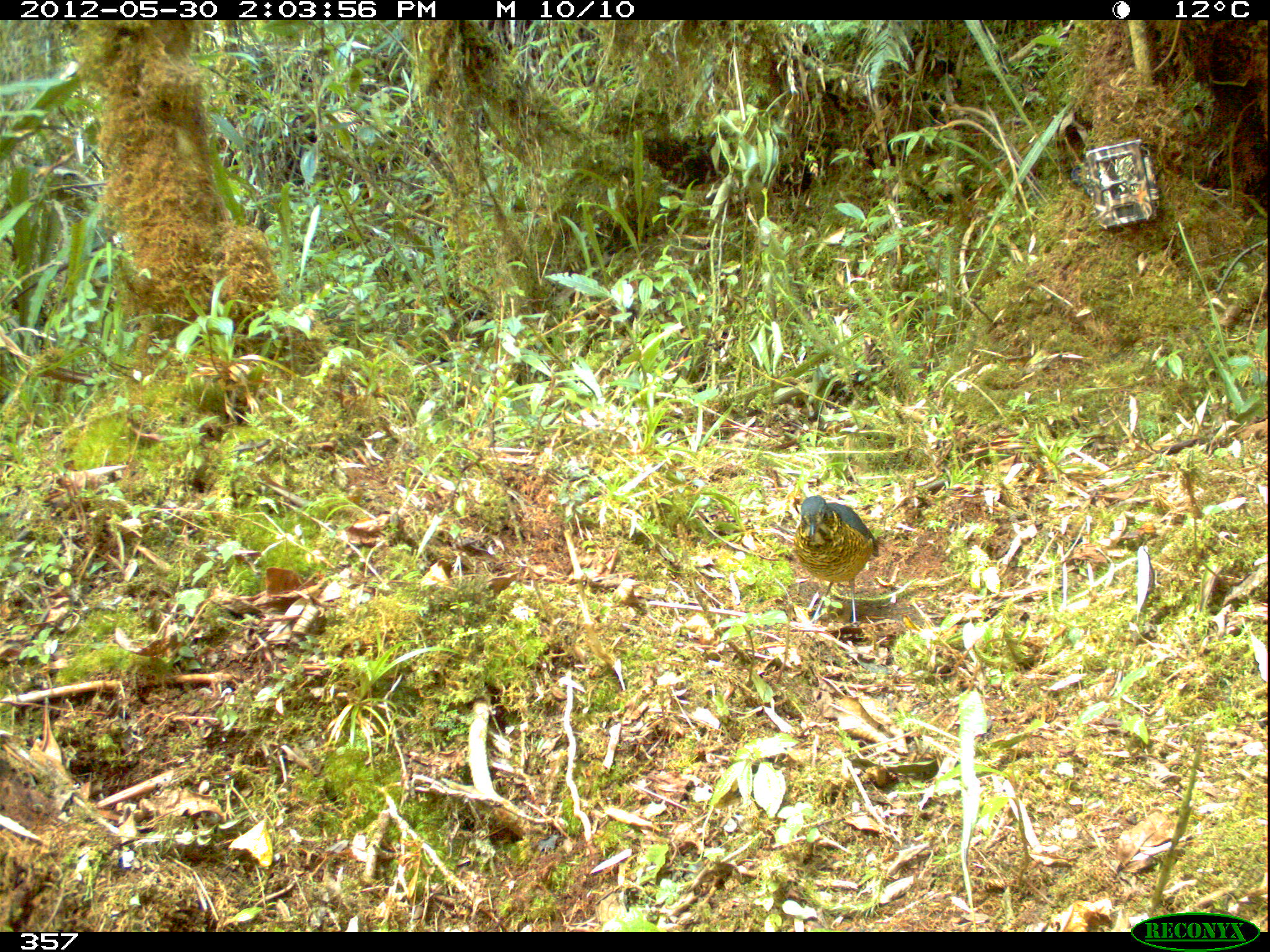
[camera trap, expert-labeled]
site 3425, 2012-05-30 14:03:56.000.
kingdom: Animalia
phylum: Chordata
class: Aves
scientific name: Aves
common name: bird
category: unknown bird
Unknown bird (bird) (Aves).